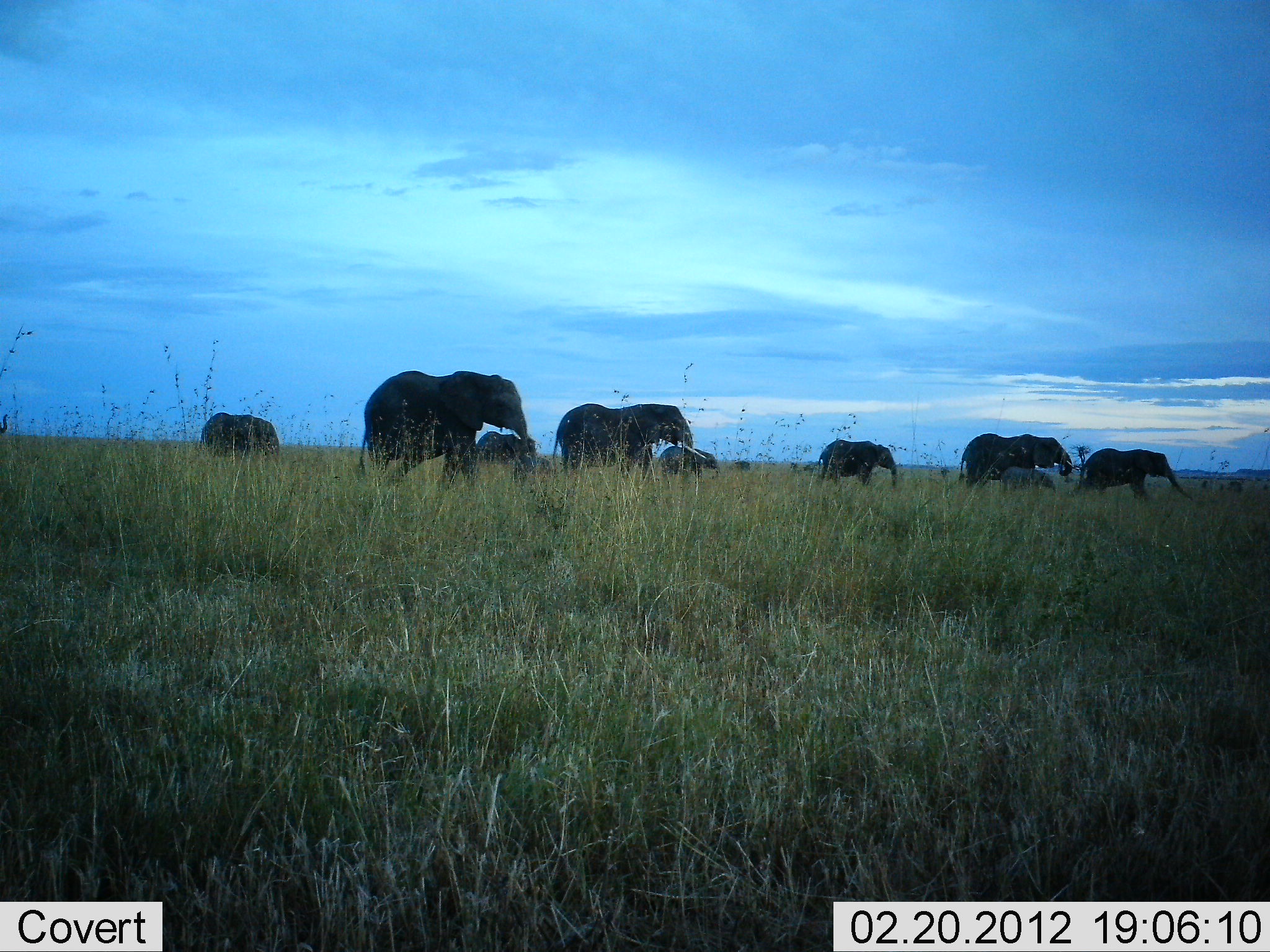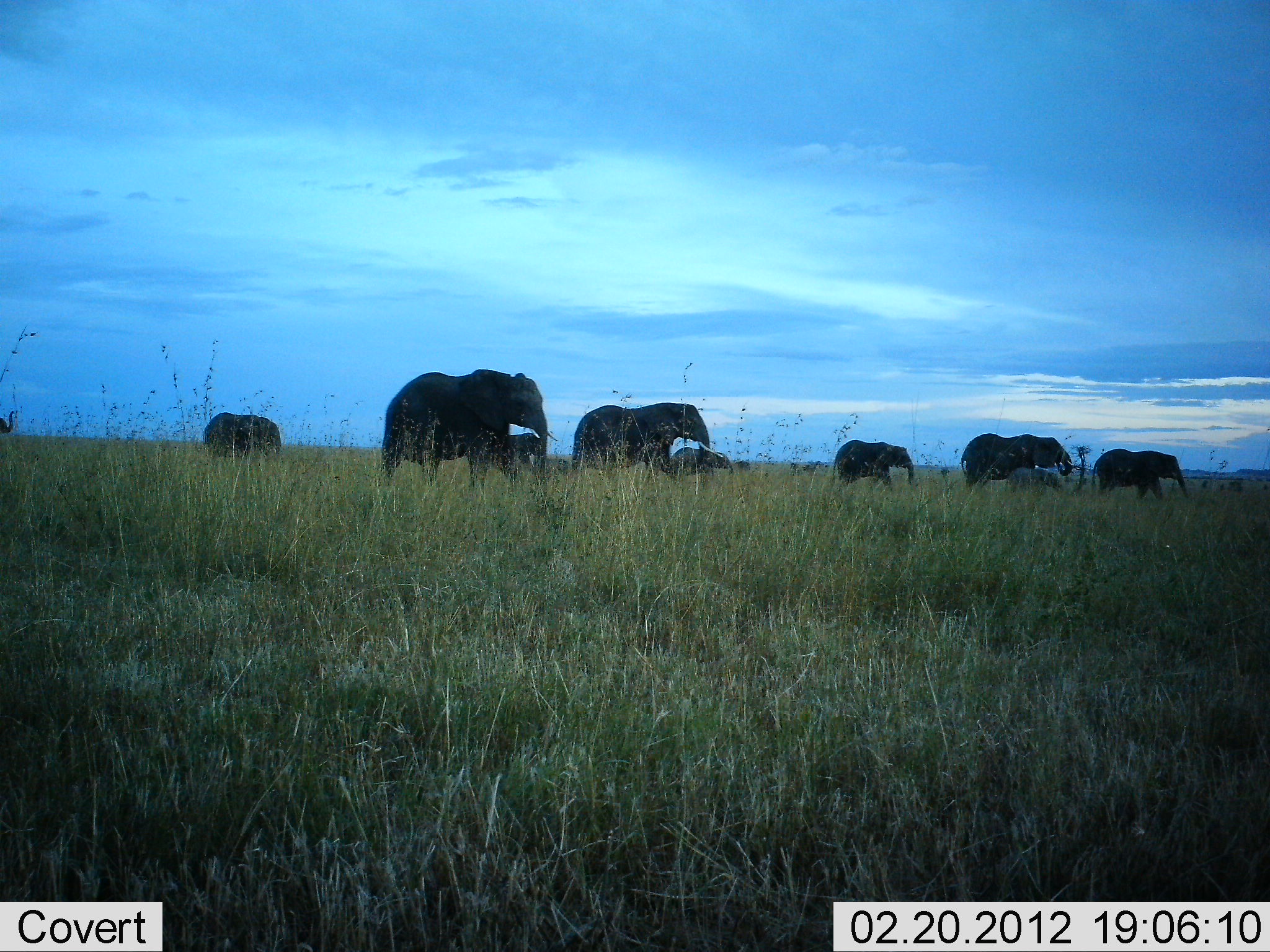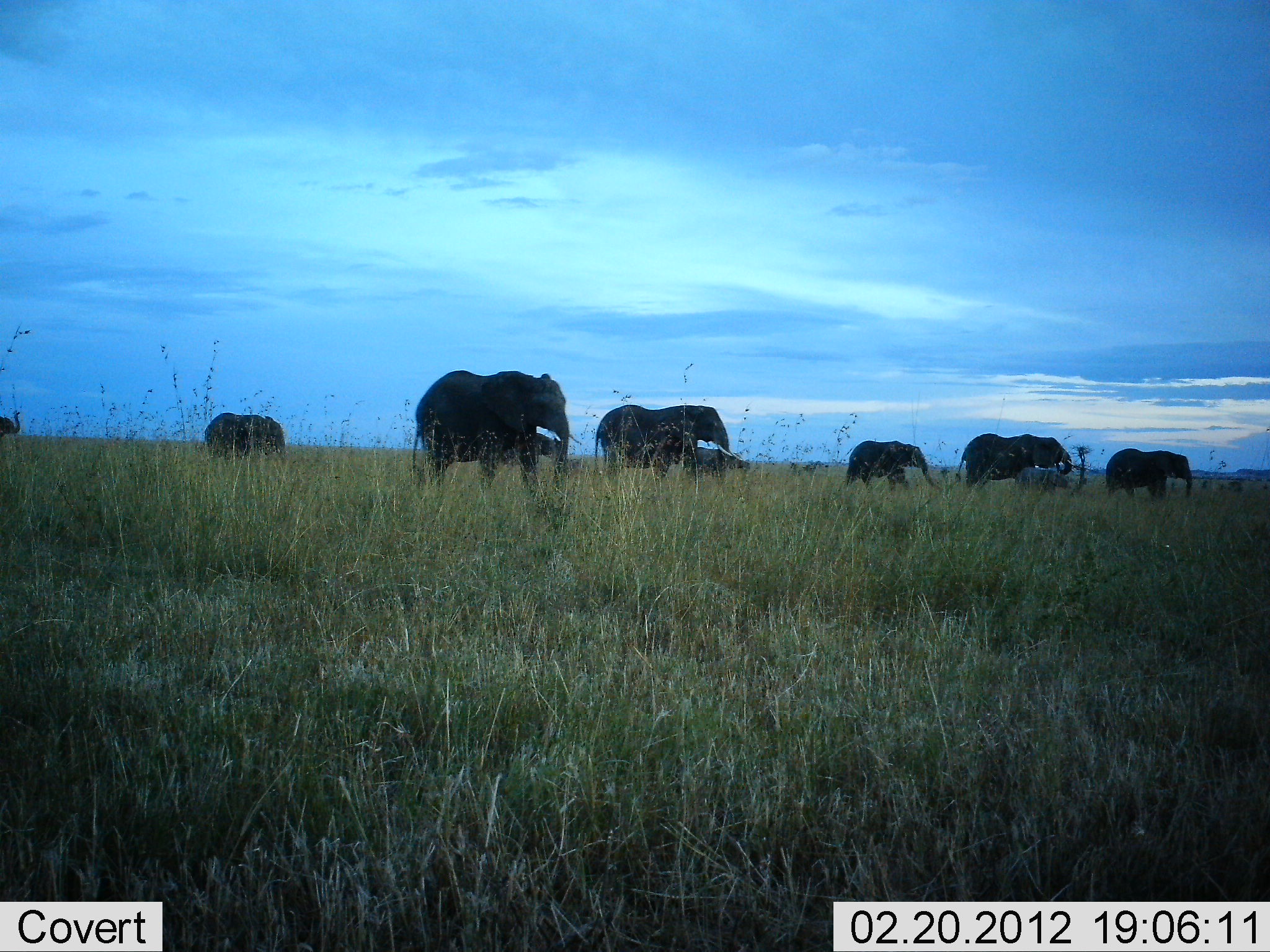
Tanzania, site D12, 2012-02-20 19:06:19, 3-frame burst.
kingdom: Animalia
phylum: Chordata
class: Mammalia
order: Proboscidea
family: Elephantidae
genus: Loxodonta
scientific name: Loxodonta africana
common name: african bush elephant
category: elephant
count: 10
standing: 21%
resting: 0%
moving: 100%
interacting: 0%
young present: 92%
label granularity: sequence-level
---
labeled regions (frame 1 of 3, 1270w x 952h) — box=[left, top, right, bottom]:
animal: box=[359, 371, 534, 506]; box=[552, 402, 706, 499]; box=[959, 433, 1080, 496]; box=[1080, 448, 1193, 501]; box=[201, 412, 281, 465]; box=[816, 438, 897, 489]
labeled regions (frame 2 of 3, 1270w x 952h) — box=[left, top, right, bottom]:
animal: box=[382, 369, 557, 504]; box=[572, 402, 723, 497]; box=[959, 433, 1080, 496]; box=[1091, 448, 1188, 501]; box=[832, 439, 915, 490]; box=[202, 412, 282, 464]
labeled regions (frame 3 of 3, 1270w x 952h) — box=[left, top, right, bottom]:
animal: box=[405, 370, 580, 506]; box=[591, 403, 742, 498]; box=[956, 433, 1078, 496]; box=[844, 440, 942, 494]; box=[1105, 448, 1193, 501]; box=[203, 412, 286, 464]